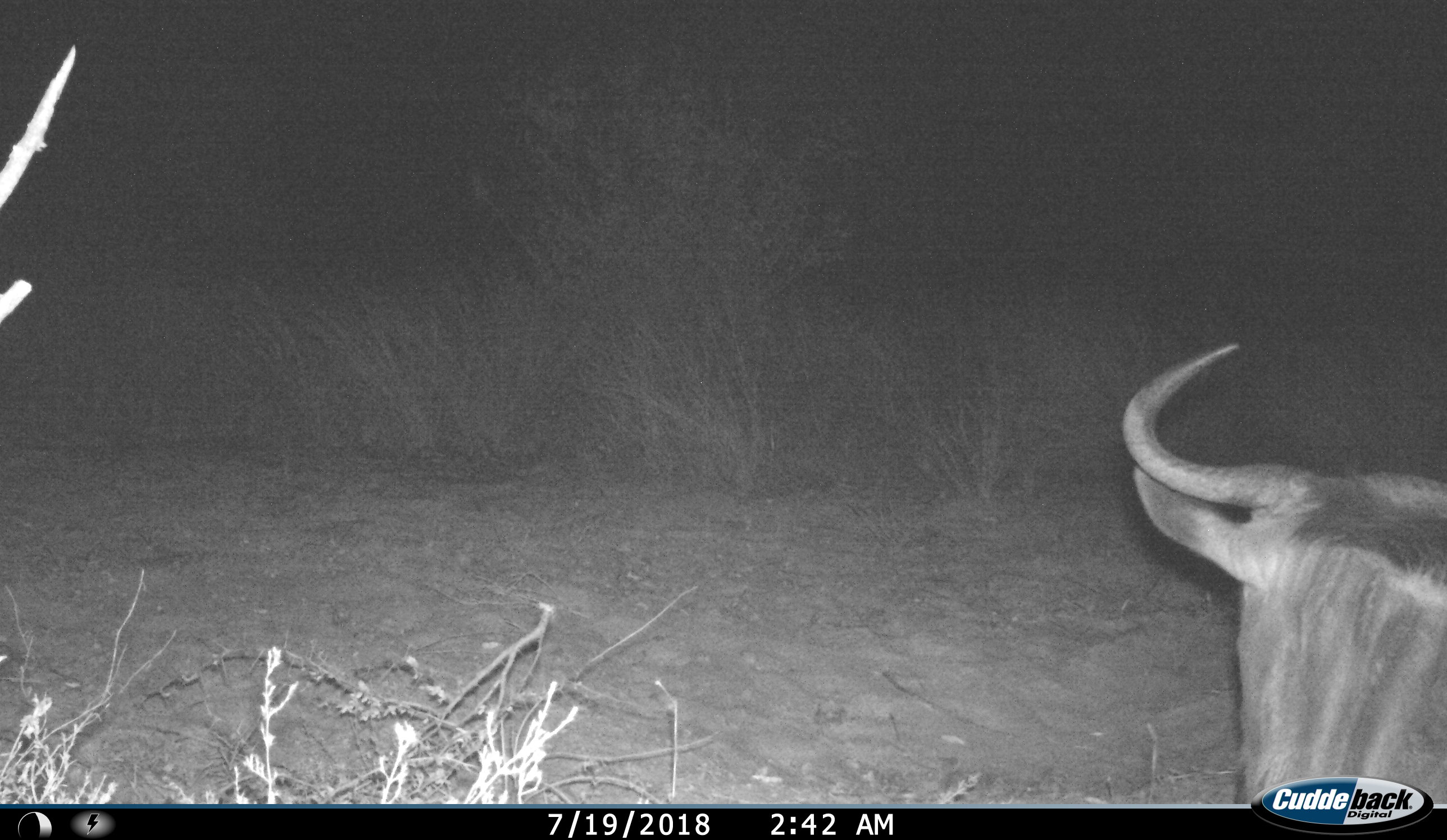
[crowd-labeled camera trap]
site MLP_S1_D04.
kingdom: Animalia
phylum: Chordata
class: Mammalia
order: Artiodactyla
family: Bovidae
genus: Connochaetes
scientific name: Connochaetes taurinus taurinus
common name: blue wildebeest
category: wildebeestblue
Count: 1.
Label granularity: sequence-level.